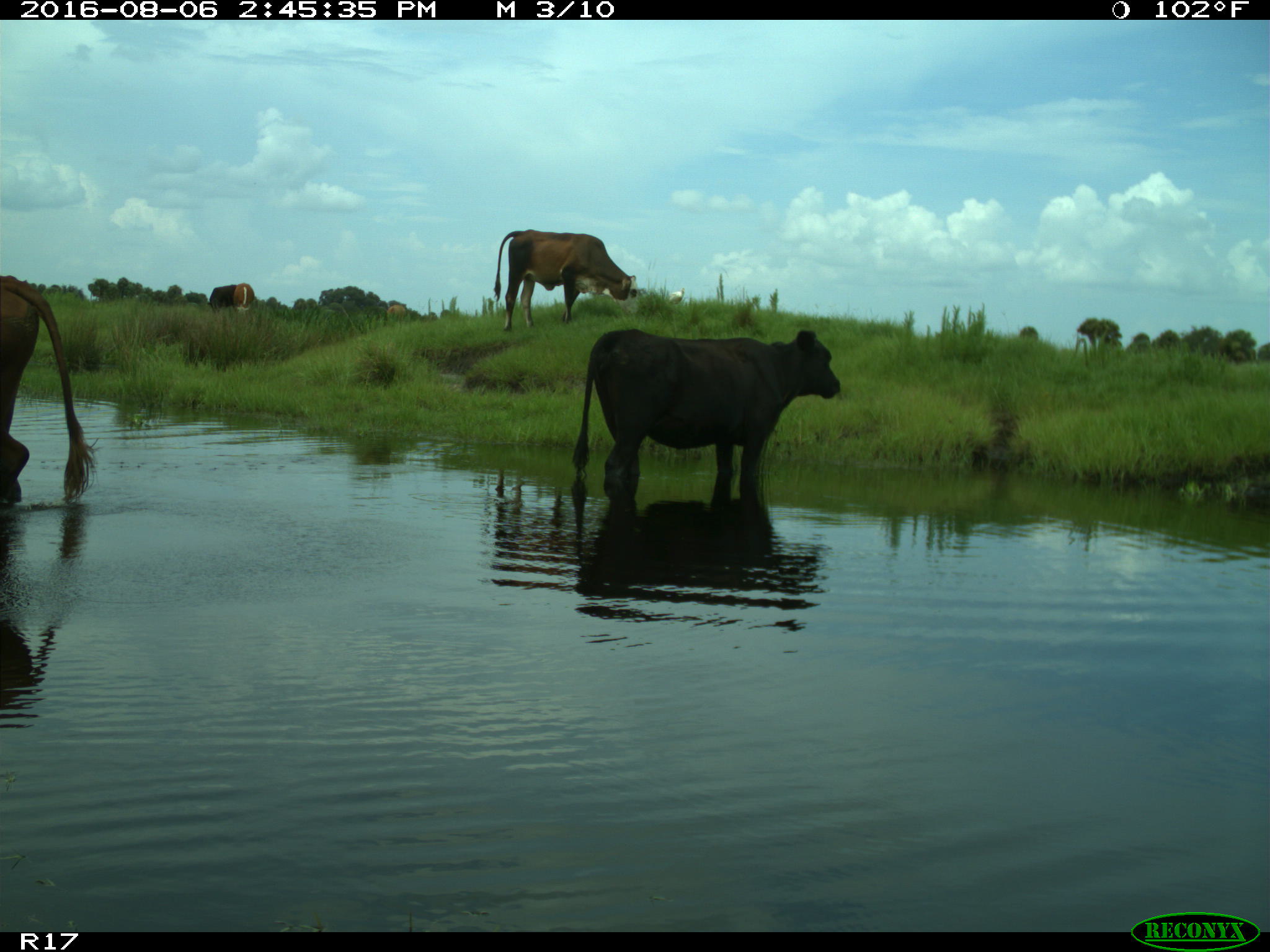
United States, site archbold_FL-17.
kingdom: Animalia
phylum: Chordata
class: Mammalia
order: Artiodactyla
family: Bovidae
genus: Bos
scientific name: Bos taurus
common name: domestic cow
Bos taurus (domestic cow).